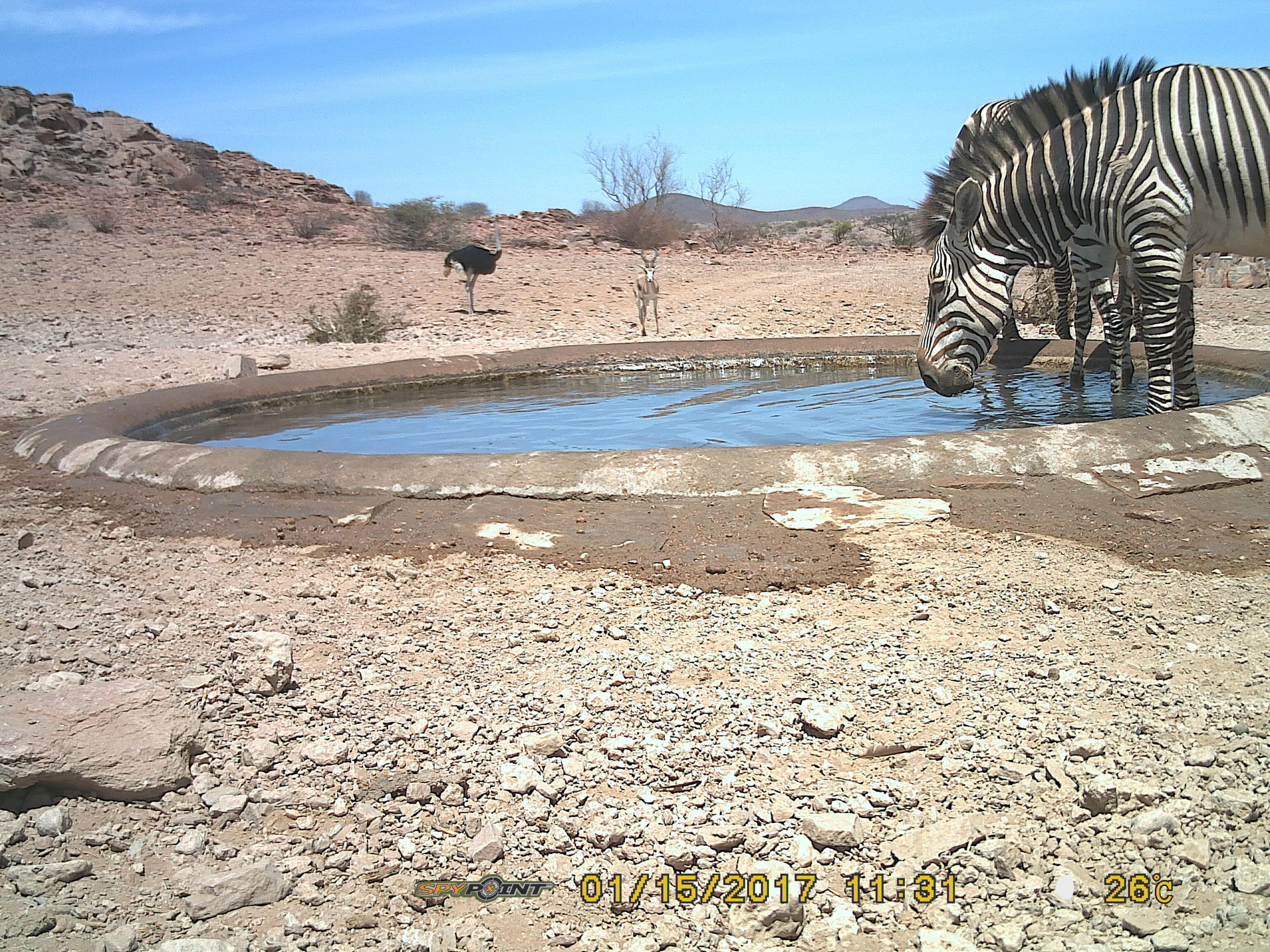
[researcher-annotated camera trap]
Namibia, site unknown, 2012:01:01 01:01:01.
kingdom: Animalia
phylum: Chordata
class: Mammalia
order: Perissodactyla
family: Equidae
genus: Equus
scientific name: Equus zebra hartmannae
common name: hartmann's mountain zebra